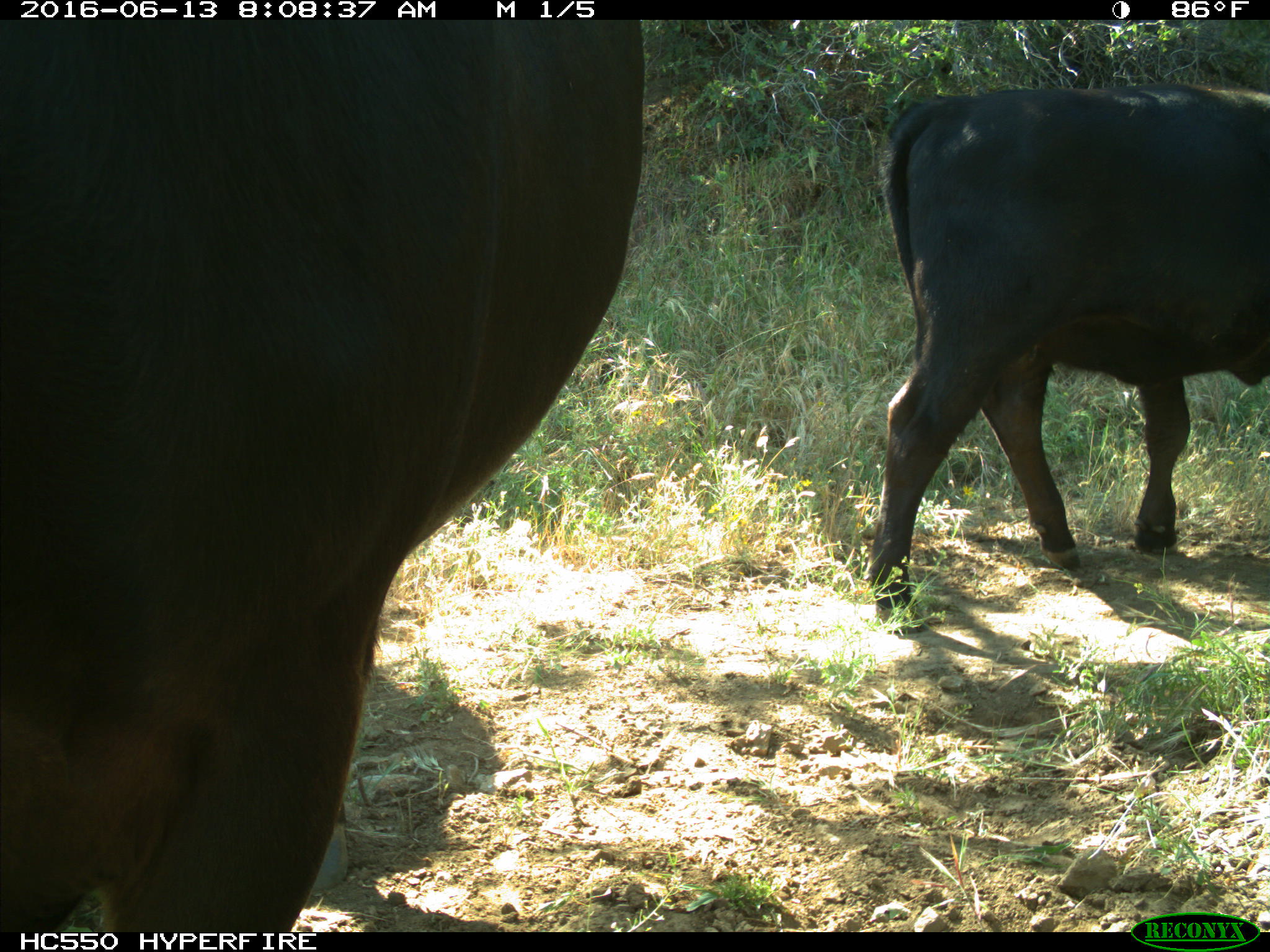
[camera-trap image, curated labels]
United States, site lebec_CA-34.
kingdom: Animalia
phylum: Chordata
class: Mammalia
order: Artiodactyla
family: Bovidae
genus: Bos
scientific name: Bos taurus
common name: domestic cow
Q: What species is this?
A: Bos taurus (domestic cow).